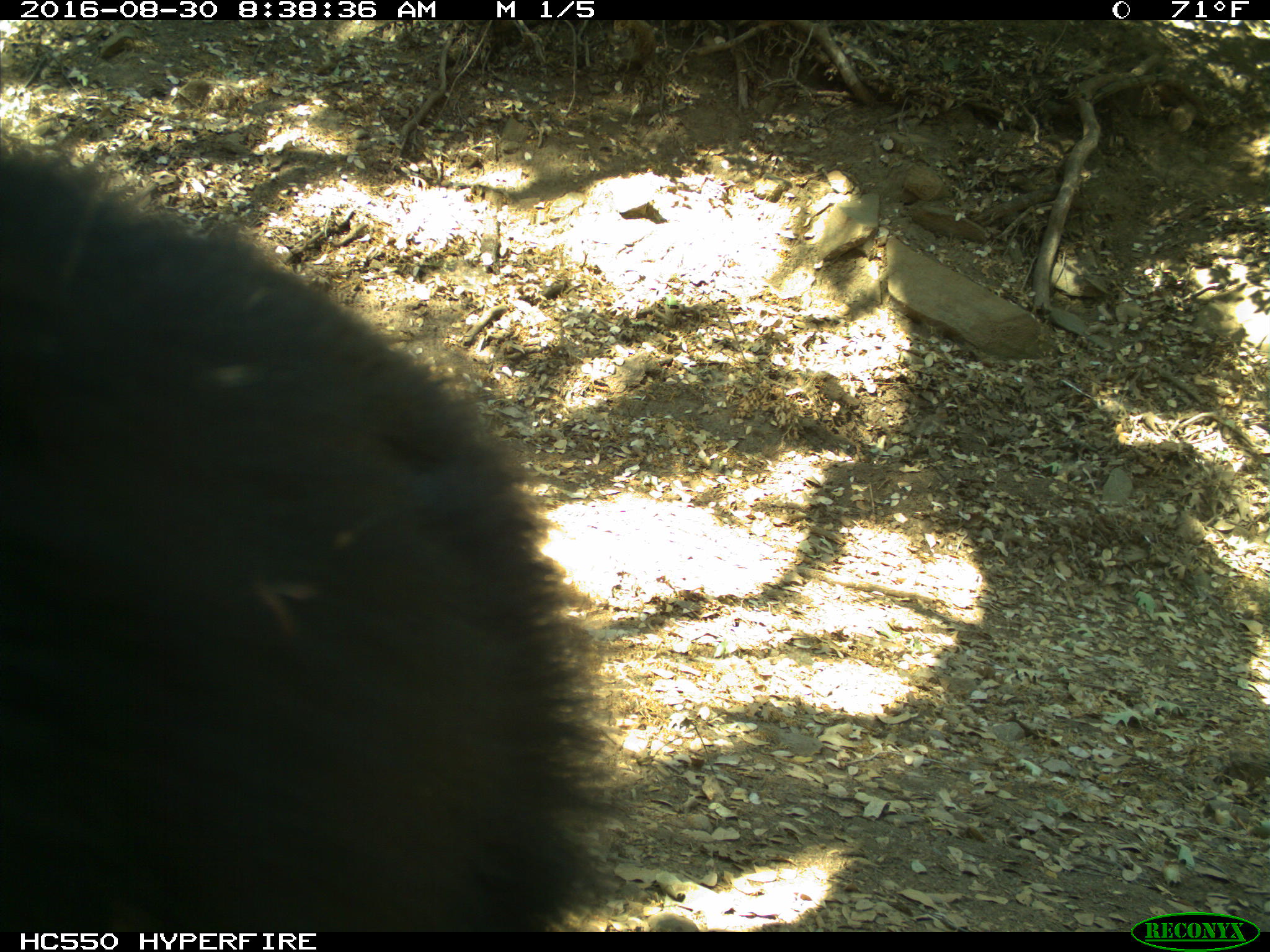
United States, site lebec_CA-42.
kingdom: Animalia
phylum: Chordata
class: Mammalia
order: Carnivora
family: Ursidae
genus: Ursus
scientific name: Ursus americanus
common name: american black bear